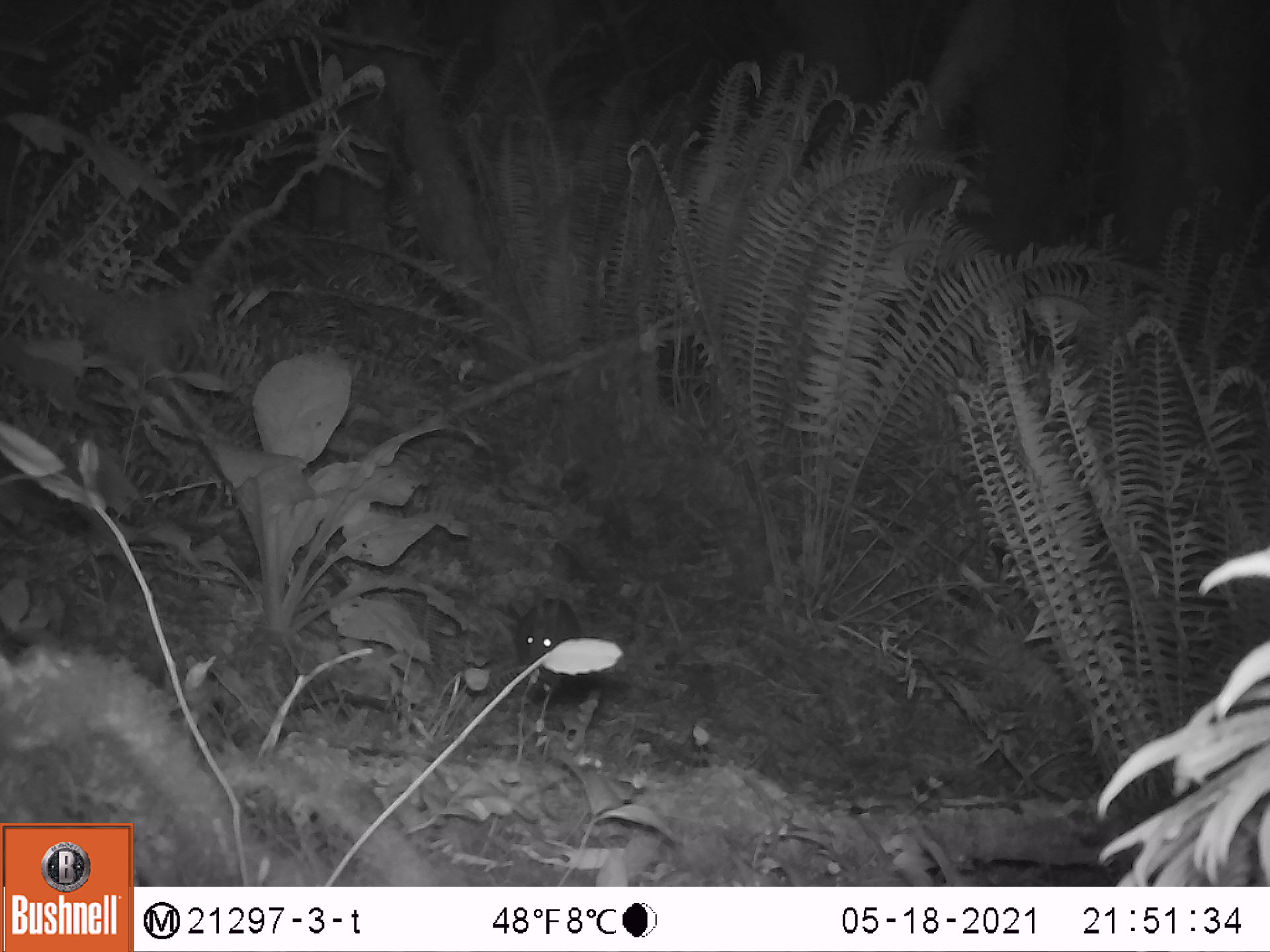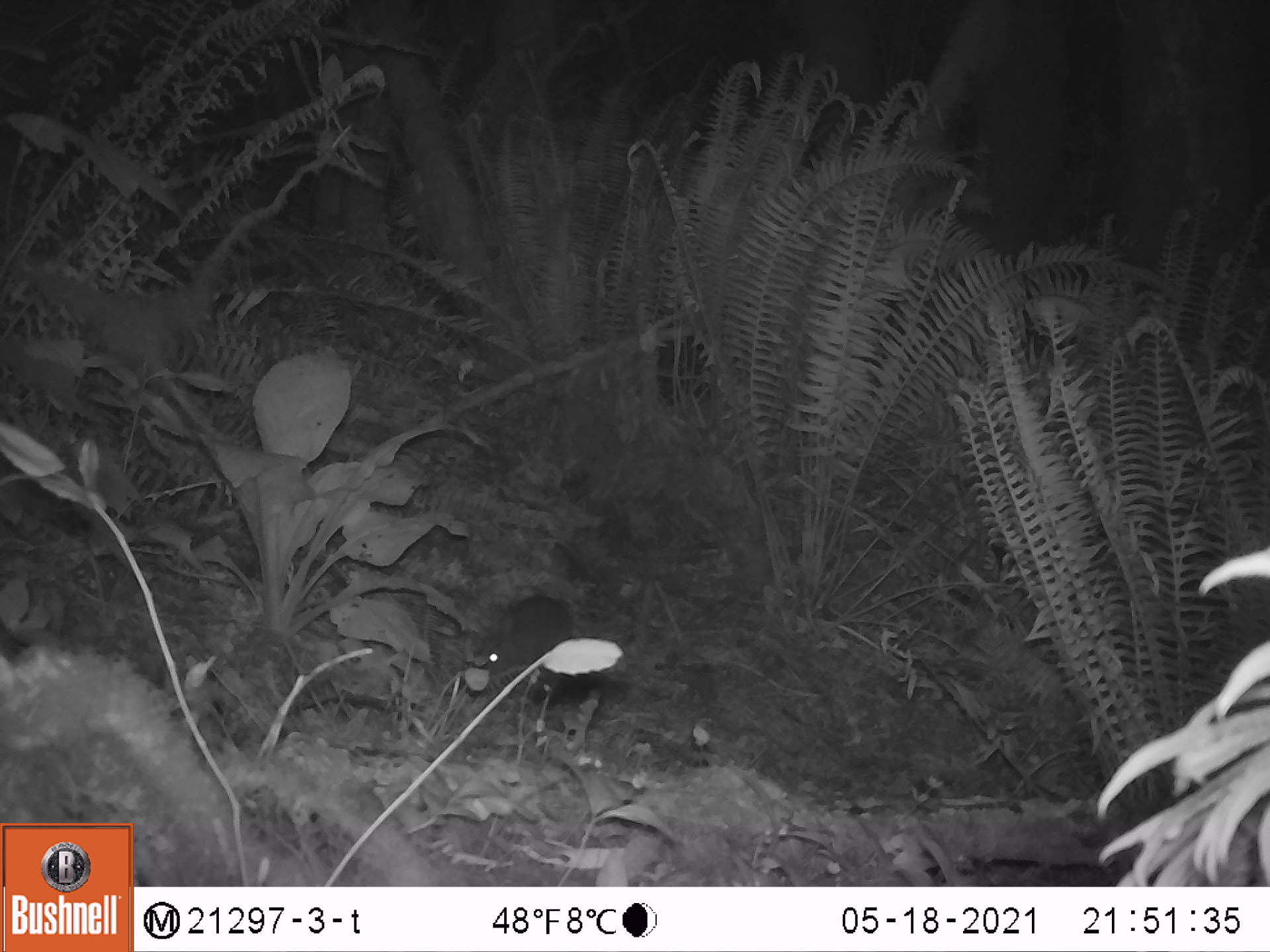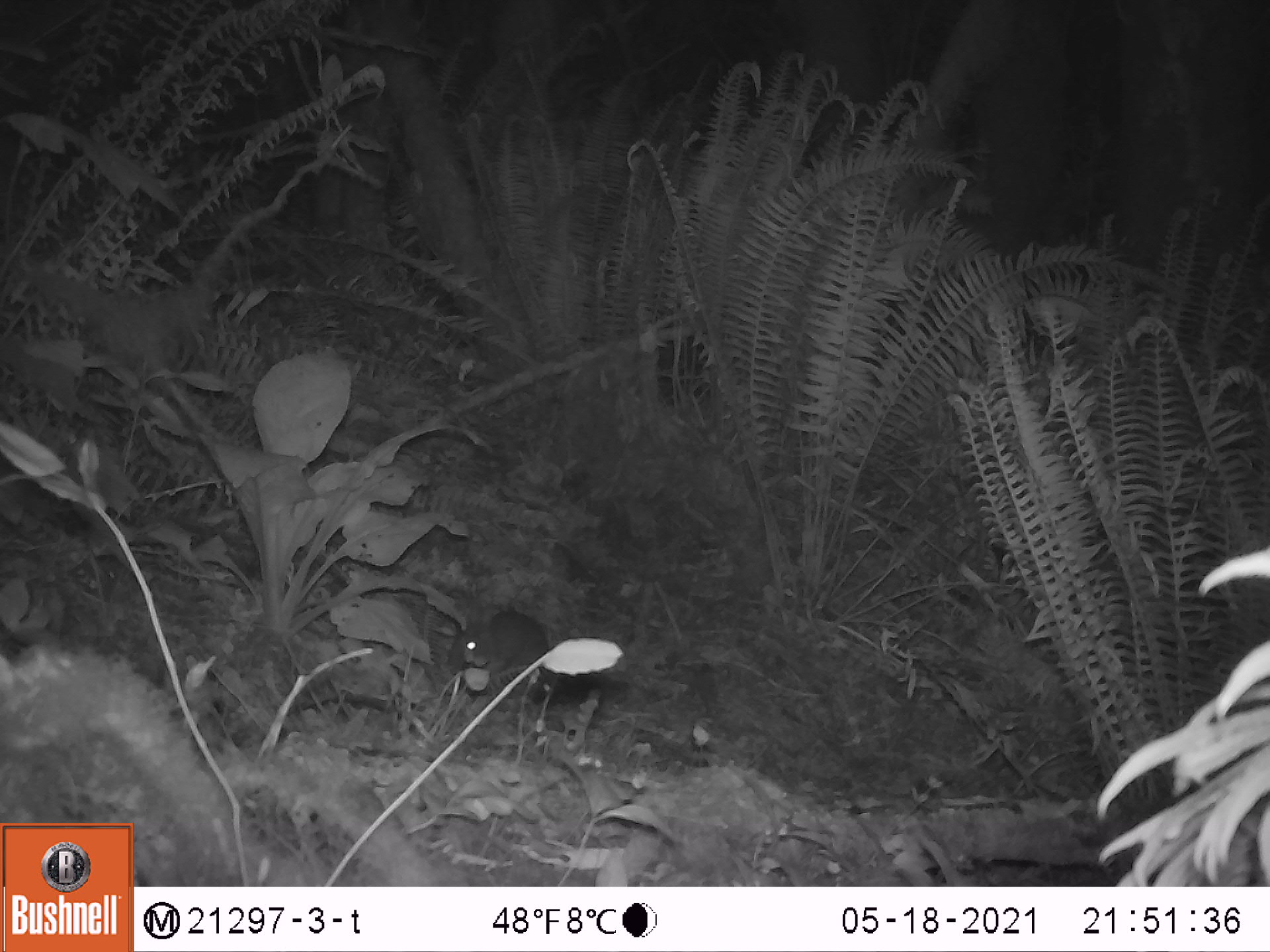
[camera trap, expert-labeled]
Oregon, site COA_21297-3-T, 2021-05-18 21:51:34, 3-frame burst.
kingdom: Animalia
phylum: Chordata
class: Mammalia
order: Lagomorpha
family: Leporidae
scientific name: Leporidae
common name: hares and rabbits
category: leporidae family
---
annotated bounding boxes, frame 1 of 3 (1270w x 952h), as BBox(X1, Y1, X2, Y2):
leporidae family: BBox(505, 581, 581, 686)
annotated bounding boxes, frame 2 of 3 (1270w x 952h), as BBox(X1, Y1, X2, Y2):
leporidae family: BBox(465, 586, 584, 682)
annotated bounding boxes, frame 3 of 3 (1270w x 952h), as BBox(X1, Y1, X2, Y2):
leporidae family: BBox(441, 603, 554, 680)